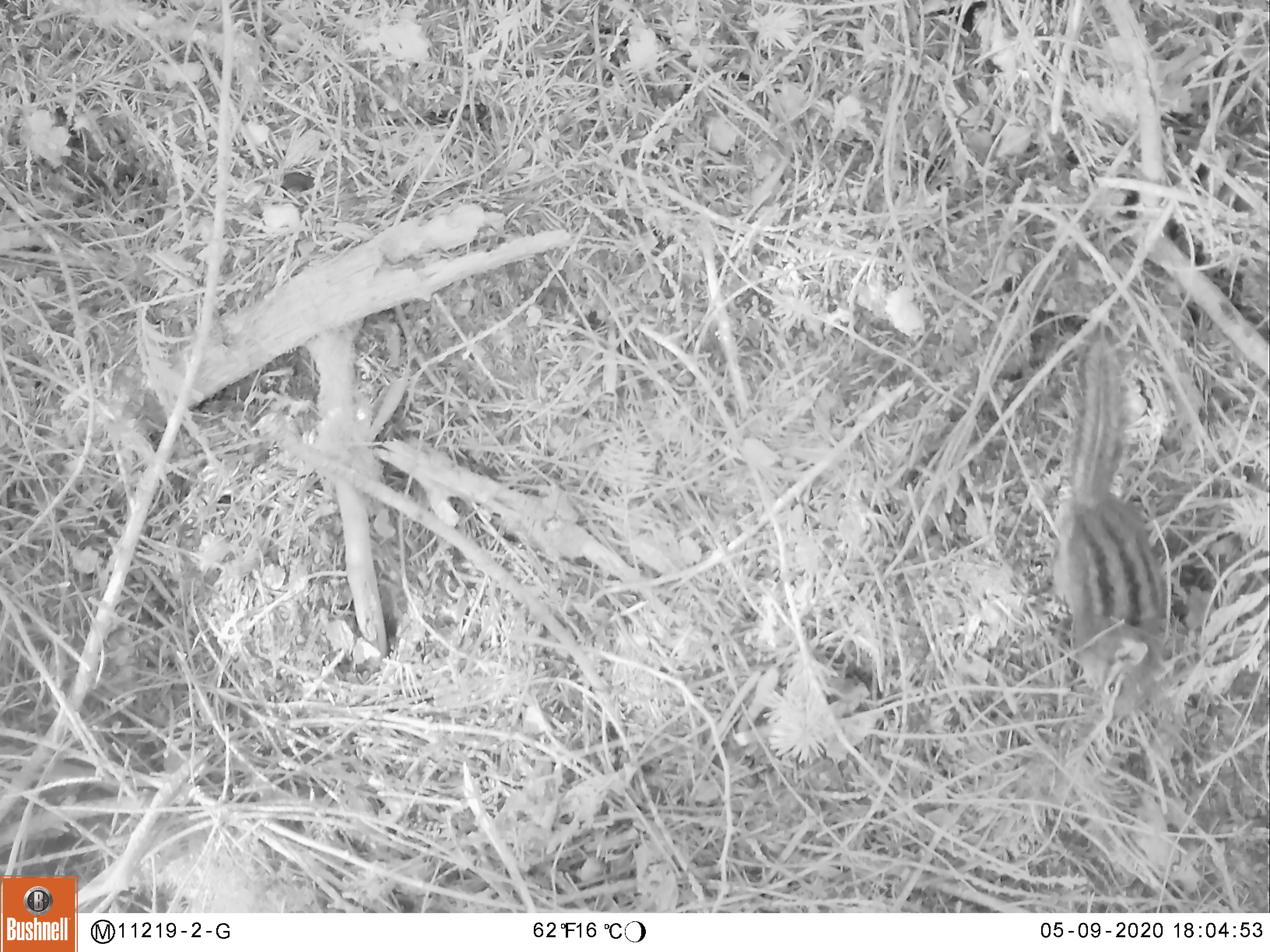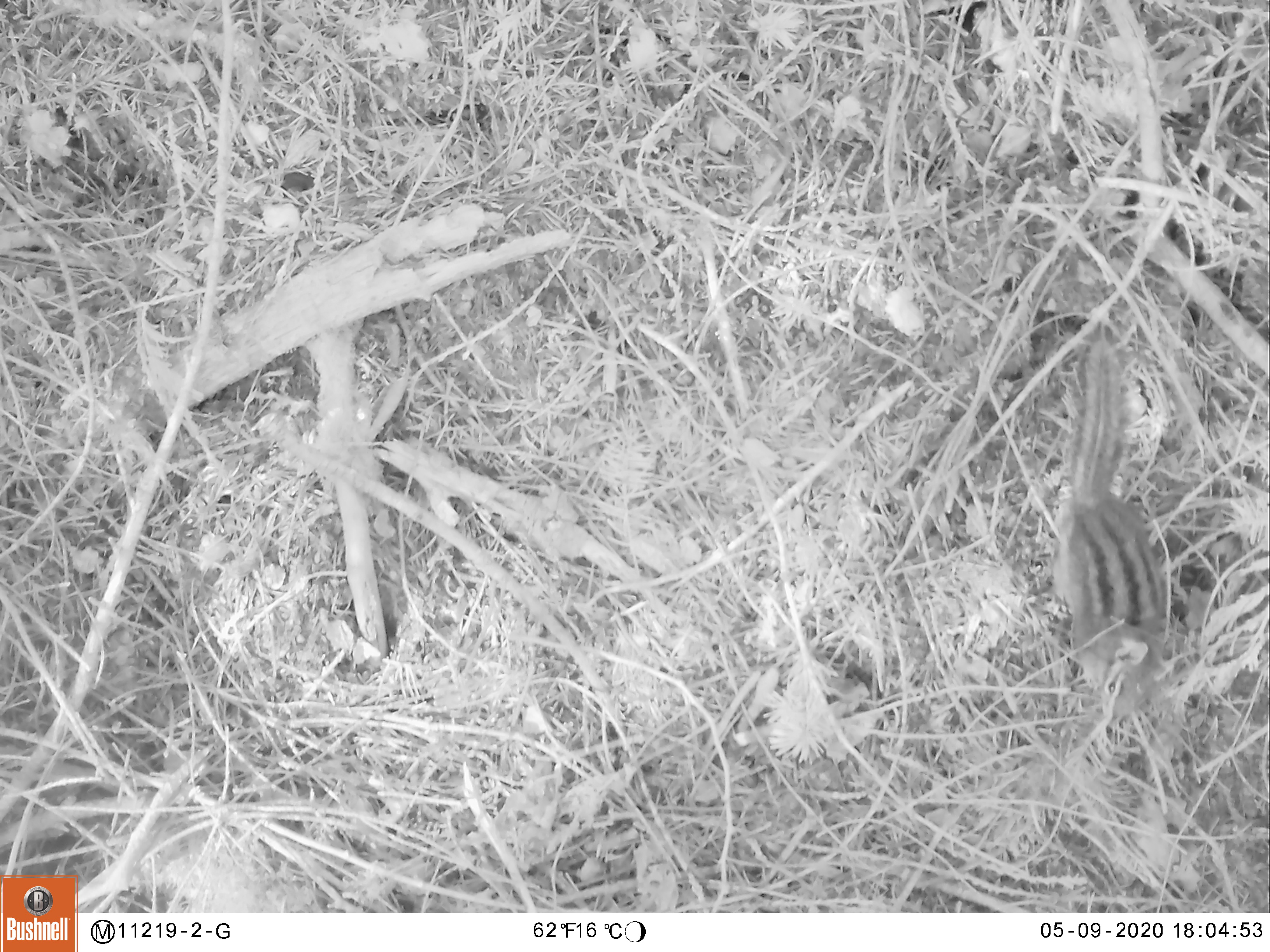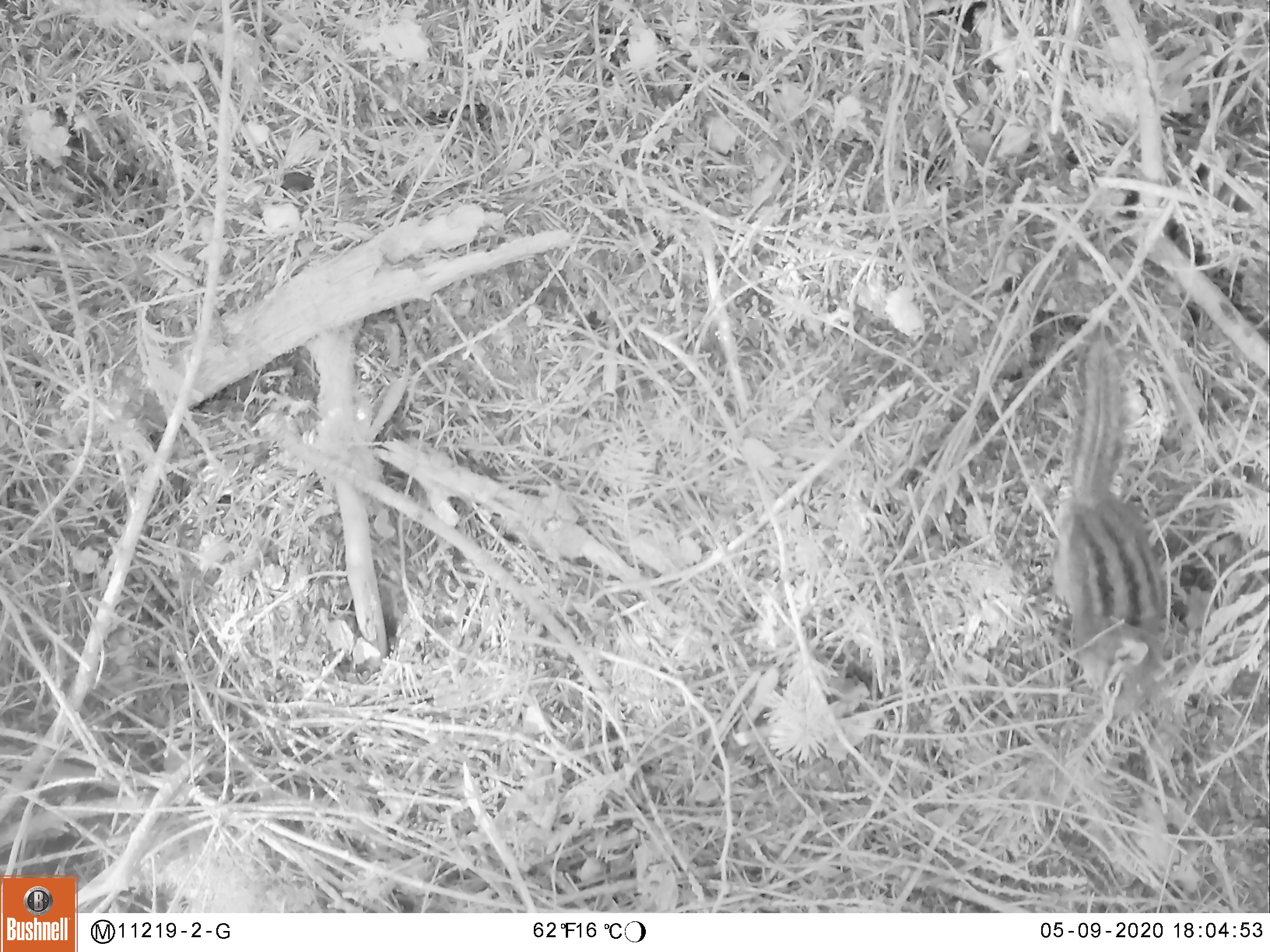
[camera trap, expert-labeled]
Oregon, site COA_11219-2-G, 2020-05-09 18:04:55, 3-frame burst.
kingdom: Animalia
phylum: Chordata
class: Mammalia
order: Rodentia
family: Sciuridae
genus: Neotamias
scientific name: Neotamias townsendii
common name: townsend's chipmunk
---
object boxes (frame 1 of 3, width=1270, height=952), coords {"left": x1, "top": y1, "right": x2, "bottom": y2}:
townsend's chipmunk: {"left": 1037, "top": 327, "right": 1179, "bottom": 724}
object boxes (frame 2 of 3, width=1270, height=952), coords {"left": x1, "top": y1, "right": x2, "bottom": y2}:
townsend's chipmunk: {"left": 1040, "top": 320, "right": 1179, "bottom": 725}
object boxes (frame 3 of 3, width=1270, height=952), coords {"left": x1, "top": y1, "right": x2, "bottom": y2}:
townsend's chipmunk: {"left": 1038, "top": 324, "right": 1179, "bottom": 726}